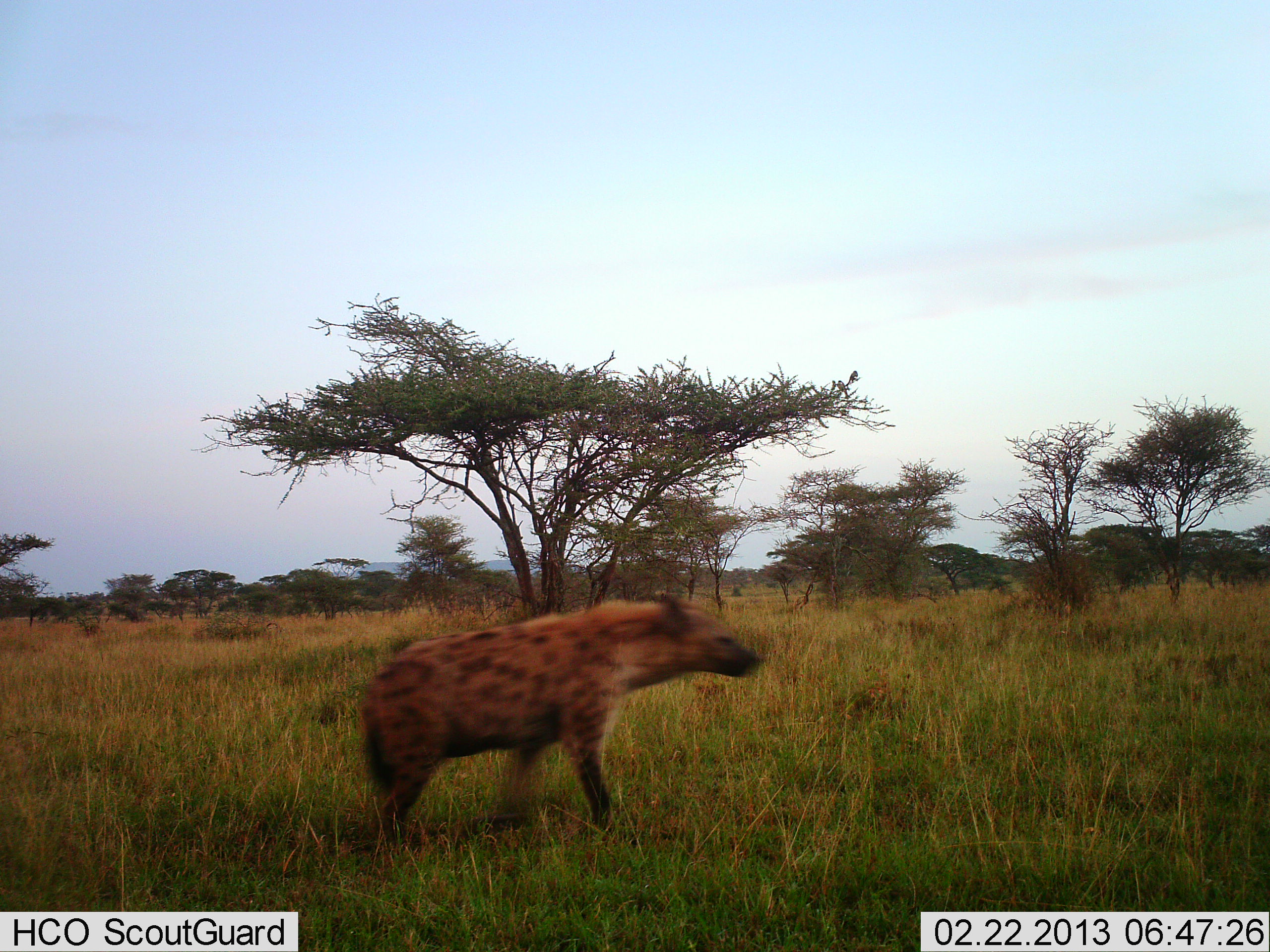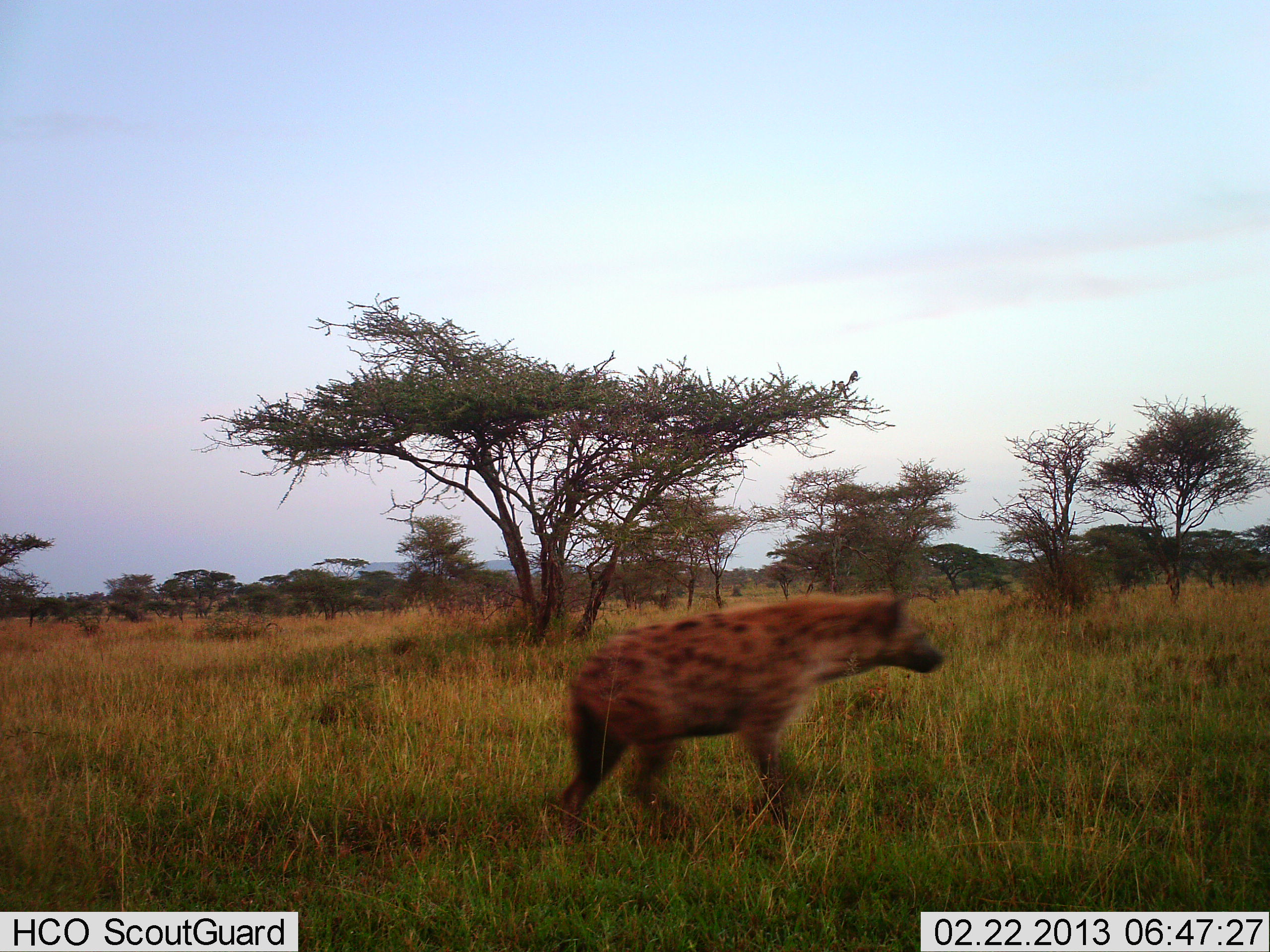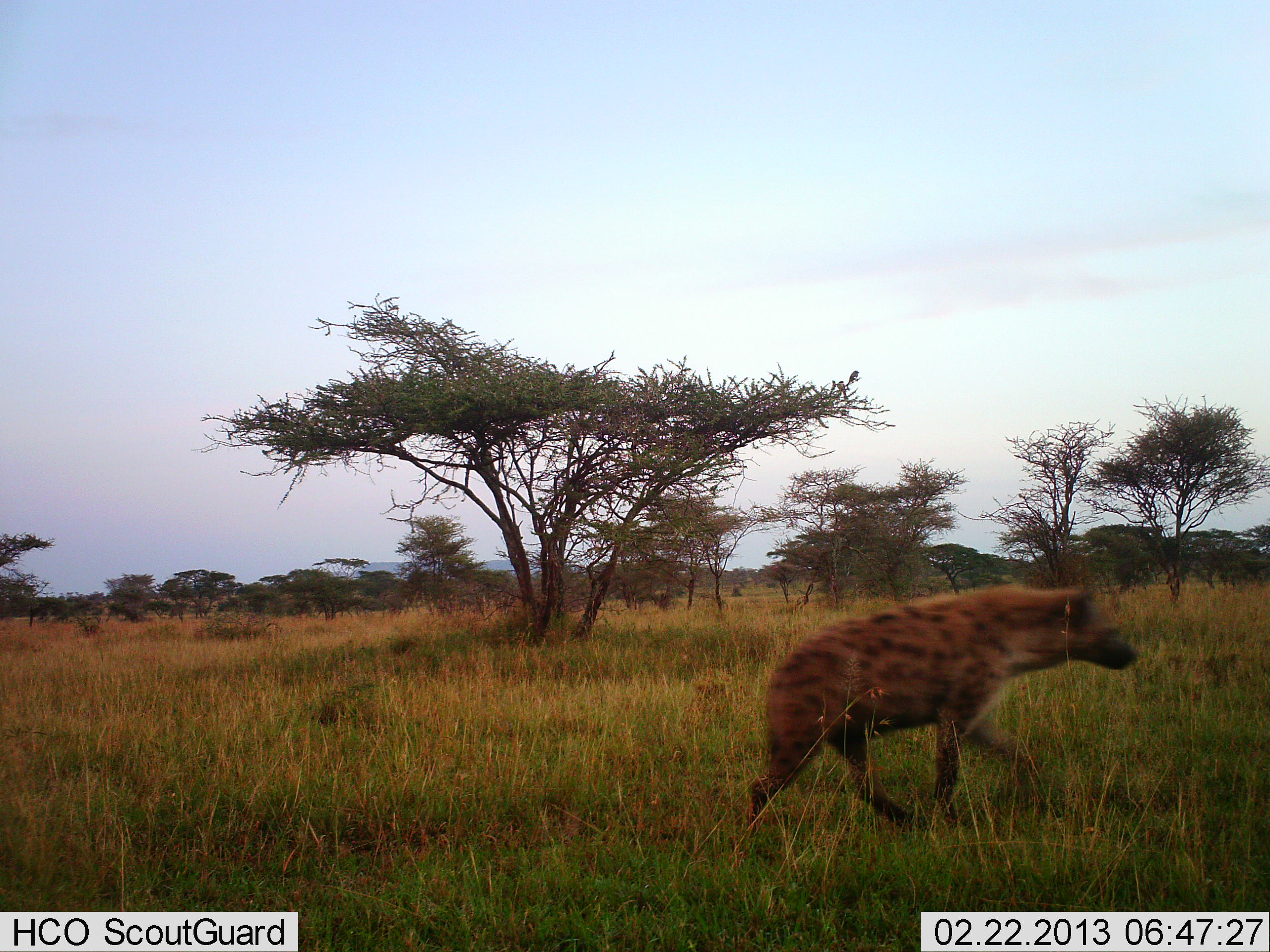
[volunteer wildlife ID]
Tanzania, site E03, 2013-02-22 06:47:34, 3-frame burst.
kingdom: Animalia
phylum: Chordata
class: Mammalia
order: Carnivora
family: Hyaenidae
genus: Crocuta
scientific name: Crocuta crocuta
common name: spotted hyena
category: hyenaspotted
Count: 1.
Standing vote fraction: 0%.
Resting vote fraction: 0%.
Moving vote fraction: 100%.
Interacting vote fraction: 0%.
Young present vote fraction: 0%.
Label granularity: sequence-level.